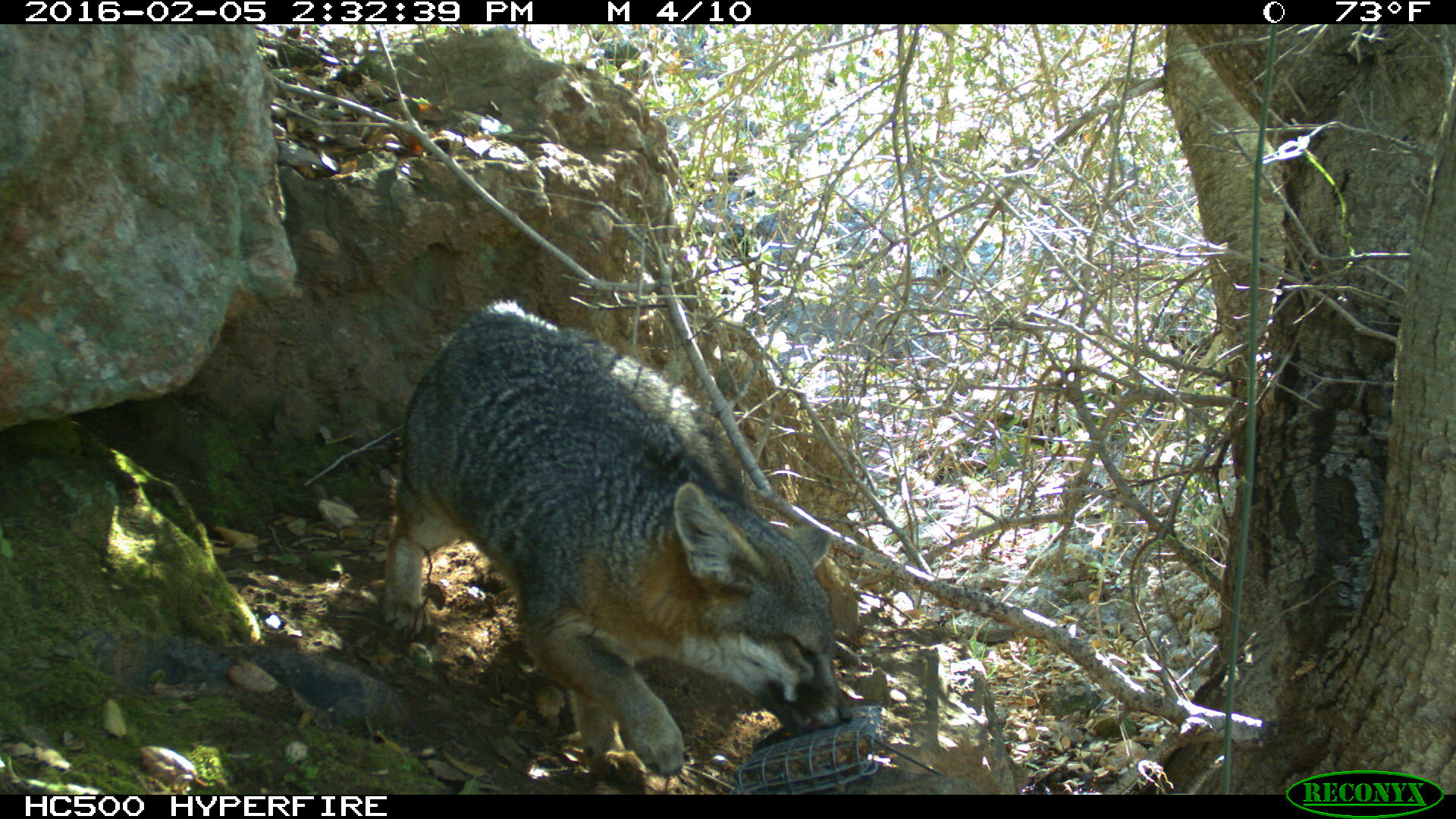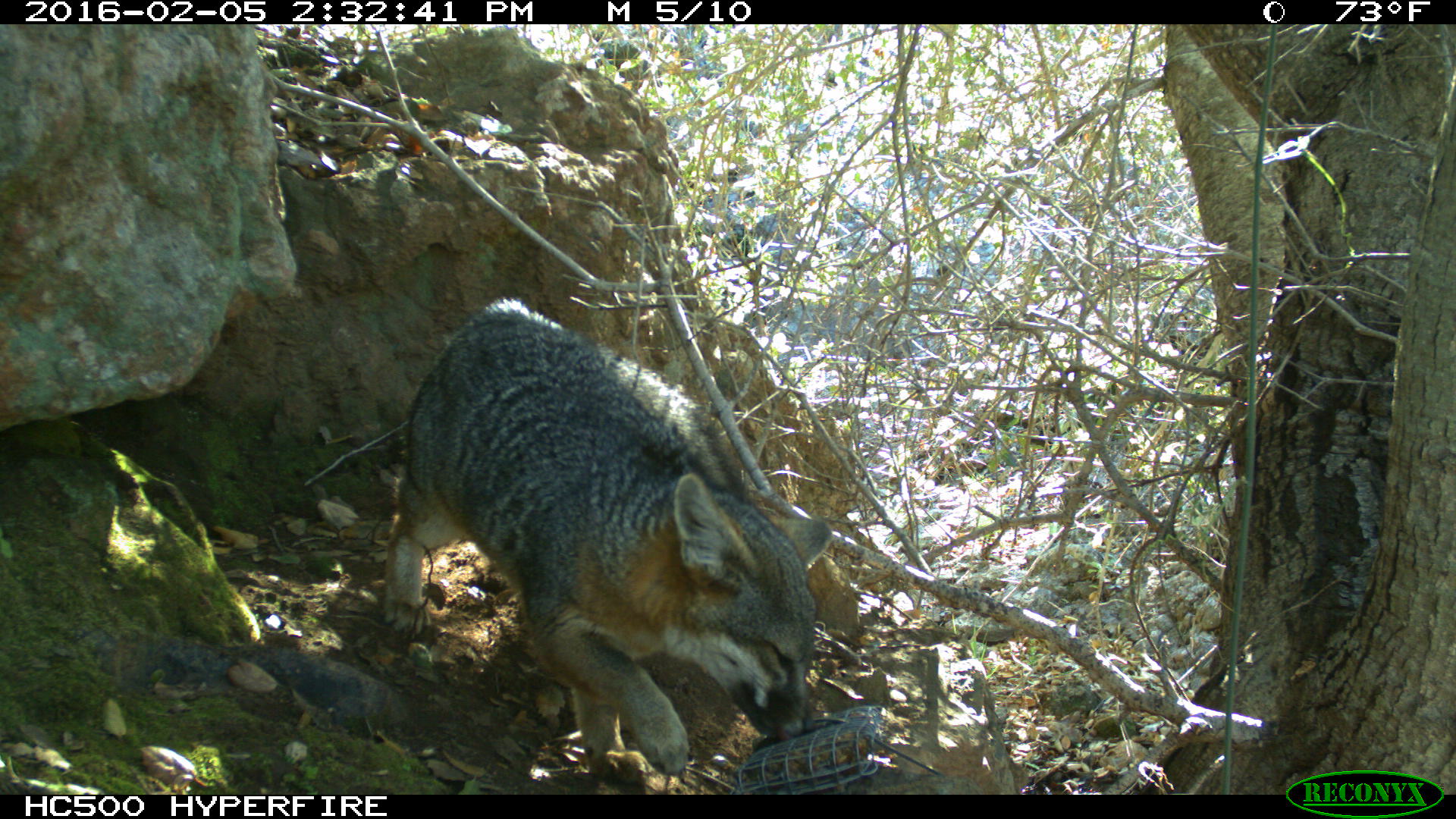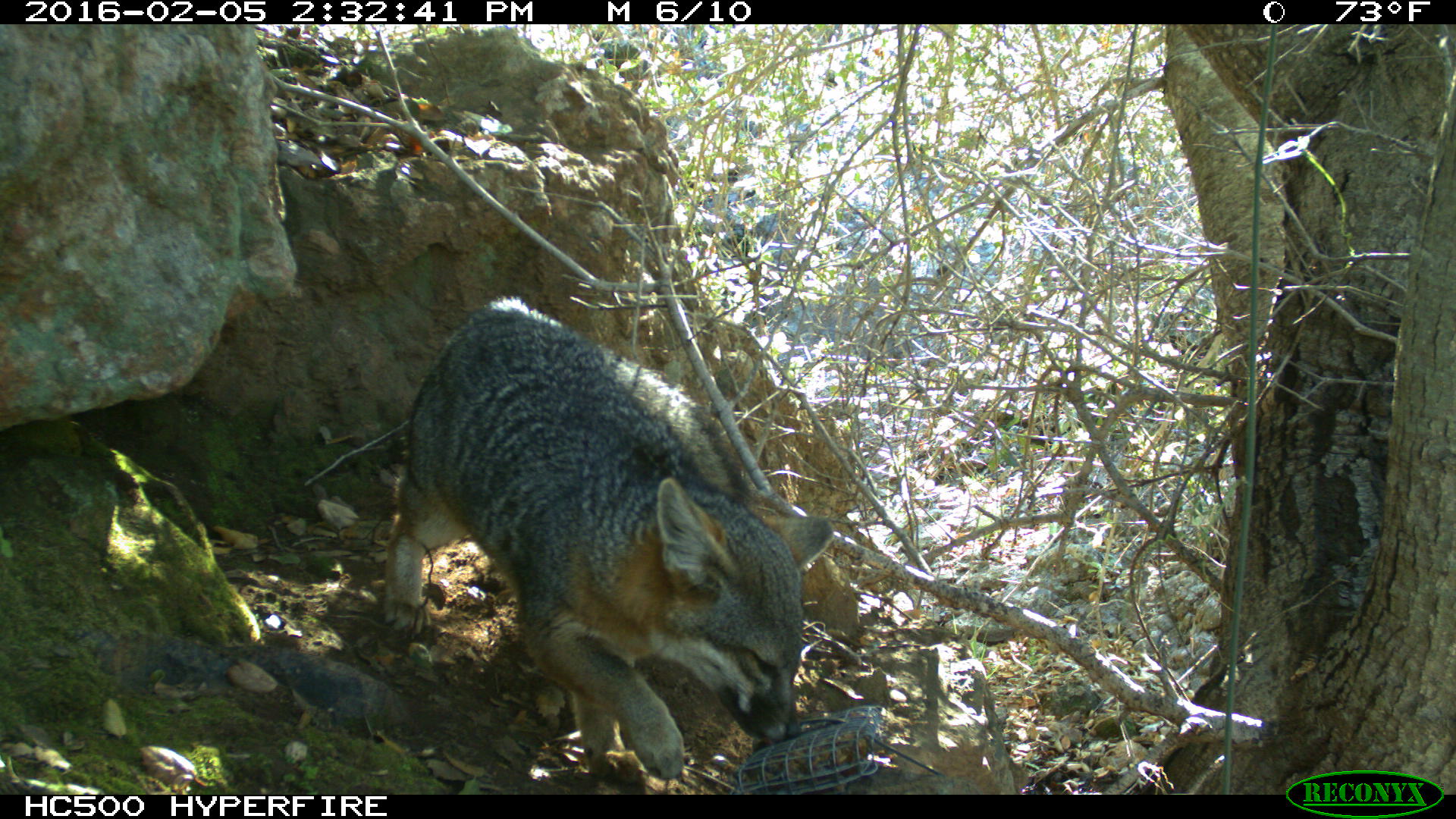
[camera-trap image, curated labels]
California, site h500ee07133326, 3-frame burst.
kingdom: Animalia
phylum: Chordata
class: Mammalia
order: Carnivora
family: Canidae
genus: Urocyon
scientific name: Urocyon littoralis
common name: island fox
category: fox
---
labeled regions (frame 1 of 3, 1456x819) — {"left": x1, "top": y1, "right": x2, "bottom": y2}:
fox: {"left": 378, "top": 297, "right": 855, "bottom": 778}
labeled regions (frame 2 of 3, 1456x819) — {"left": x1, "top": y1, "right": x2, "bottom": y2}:
fox: {"left": 382, "top": 296, "right": 834, "bottom": 786}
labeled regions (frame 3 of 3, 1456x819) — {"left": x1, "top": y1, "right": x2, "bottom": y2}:
fox: {"left": 383, "top": 301, "right": 833, "bottom": 794}